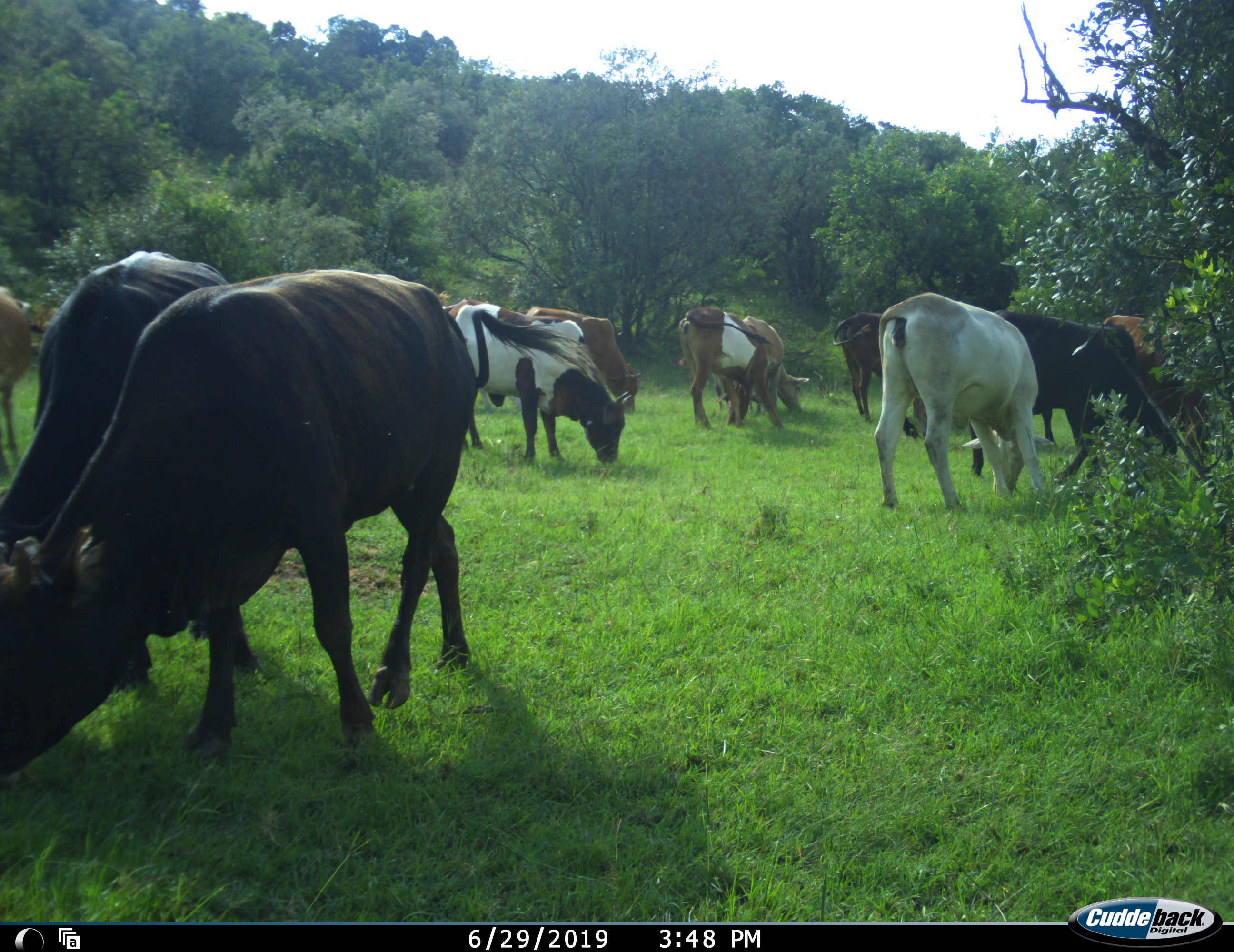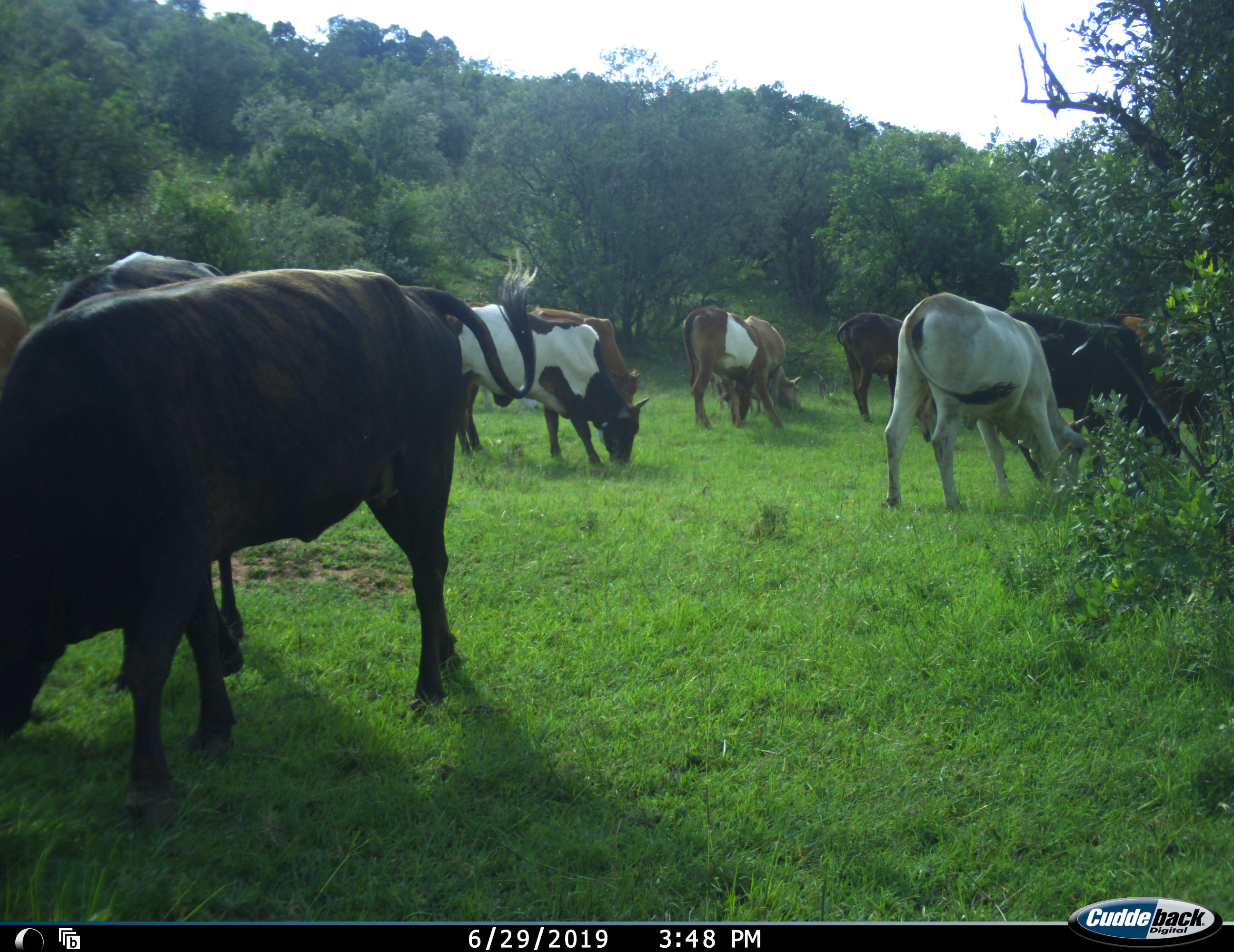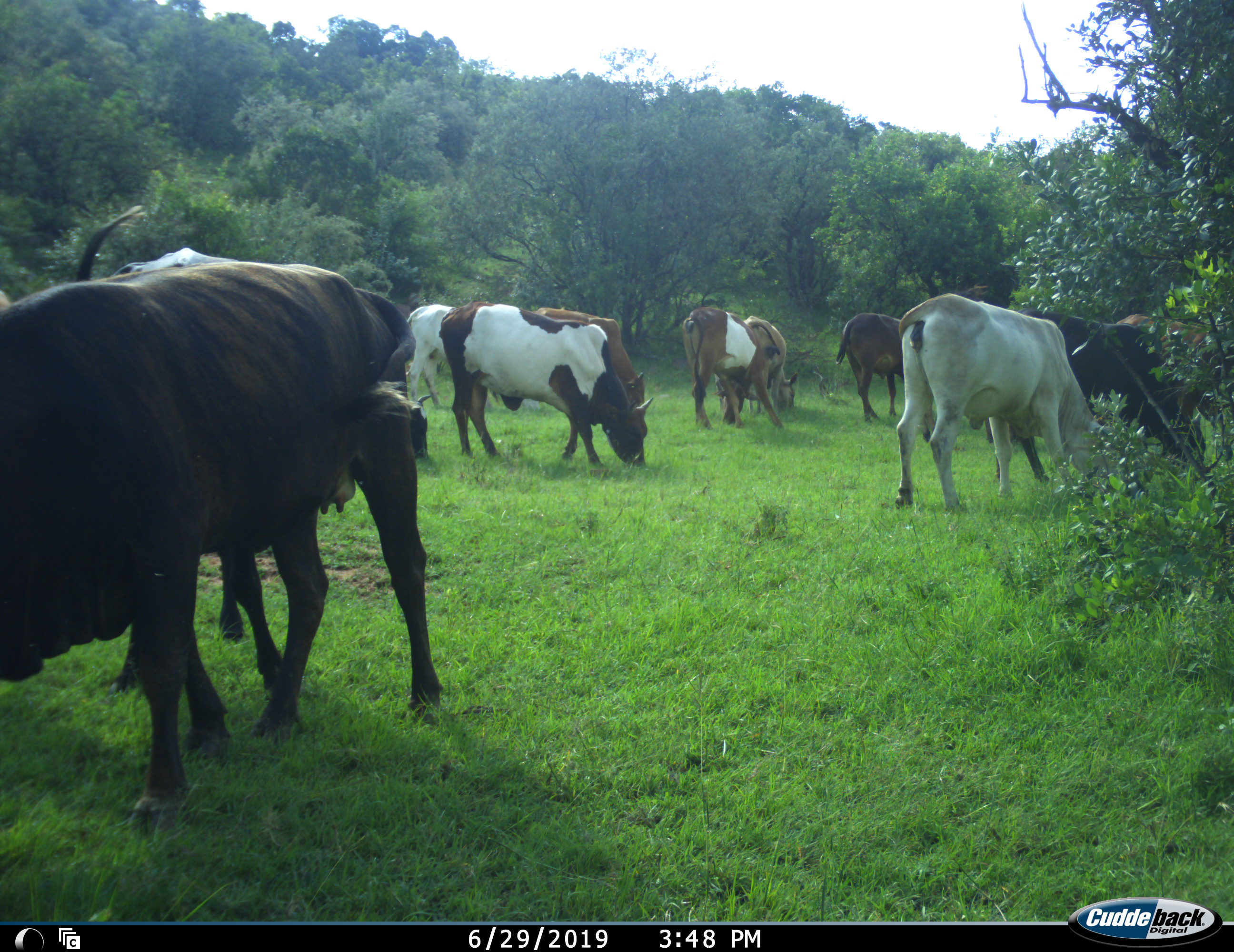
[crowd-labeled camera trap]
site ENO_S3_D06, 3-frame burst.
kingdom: Animalia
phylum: Chordata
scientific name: Vertebrata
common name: domestic animal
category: domesticanimal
Domesticanimal (domestic animal) (Vertebrata), count 11-50. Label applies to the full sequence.